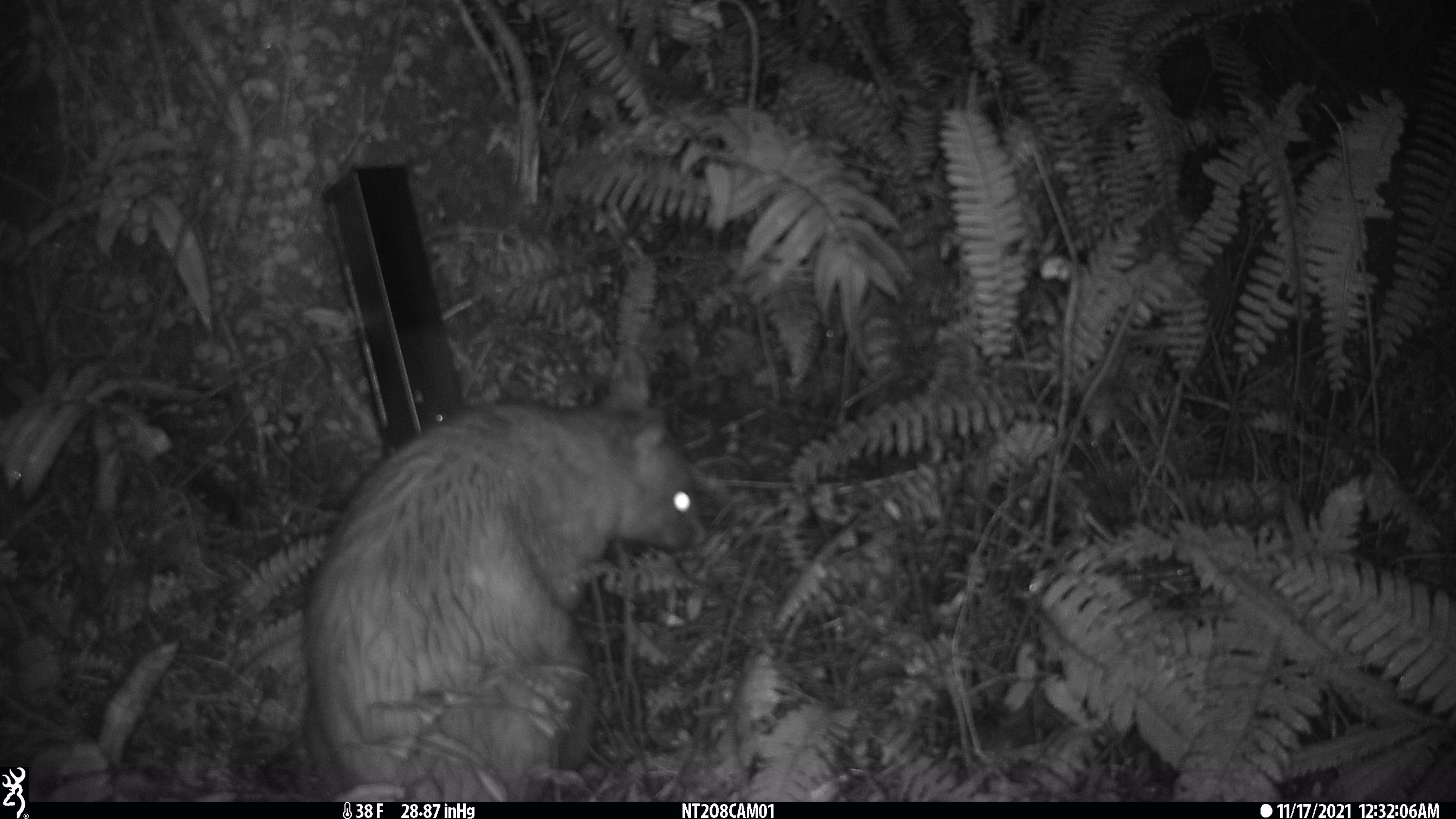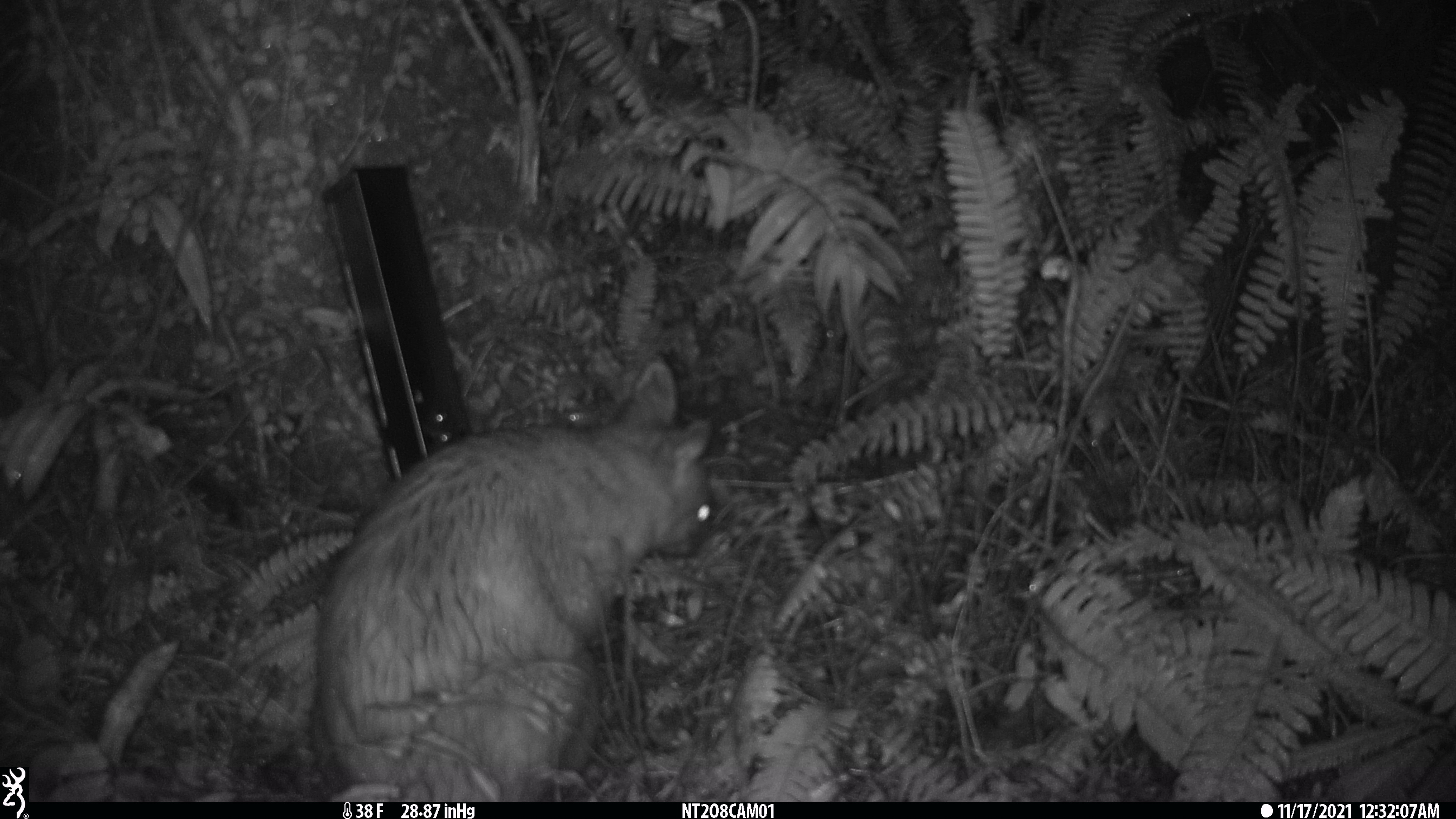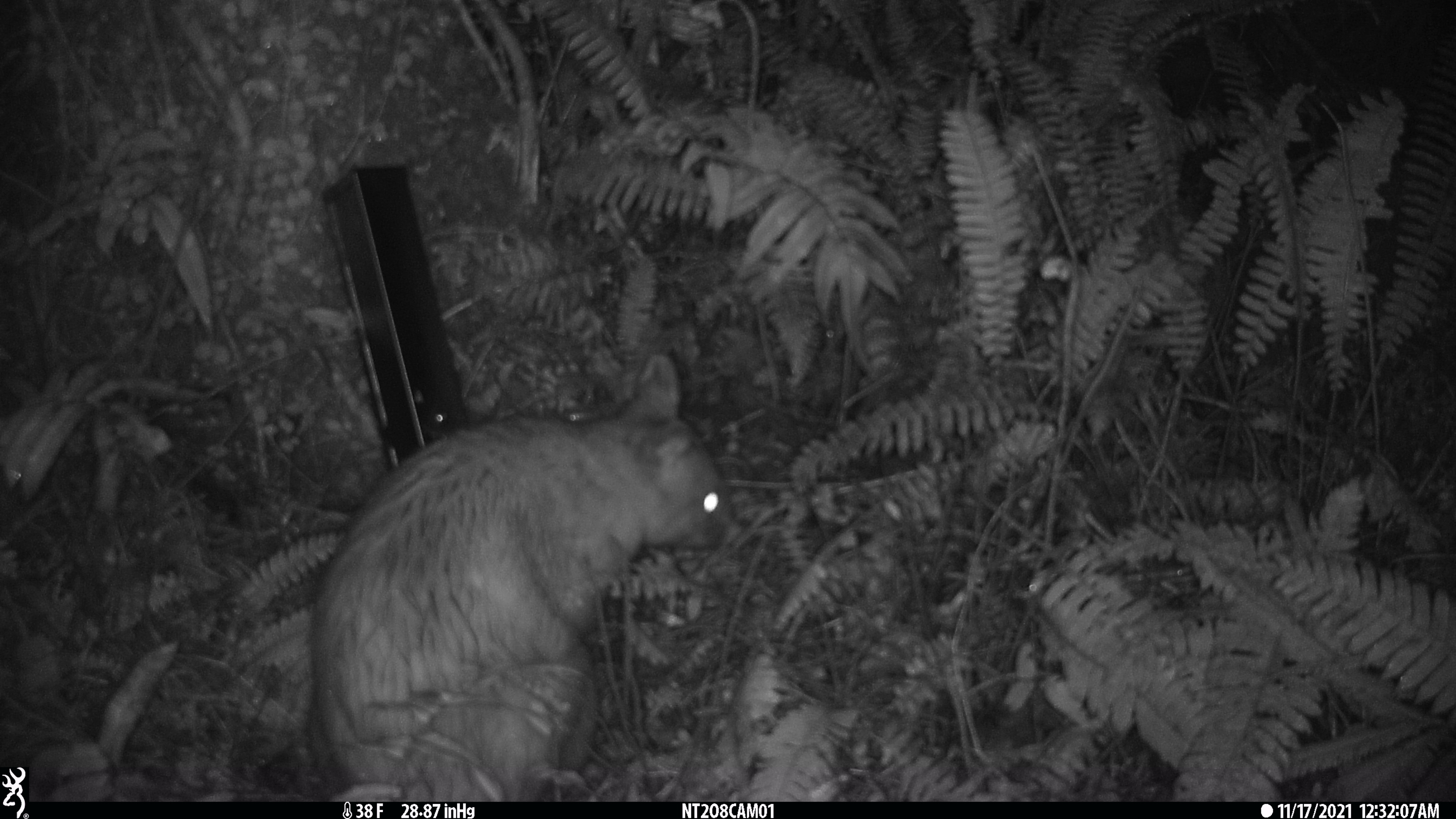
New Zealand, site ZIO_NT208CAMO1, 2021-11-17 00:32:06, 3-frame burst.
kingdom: Animalia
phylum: Chordata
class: Mammalia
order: Diprotodontia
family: Phalangeridae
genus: Trichosurus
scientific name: Trichosurus vulpecula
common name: common brushtail possum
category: possum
Possum (common brushtail possum) (Trichosurus vulpecula).